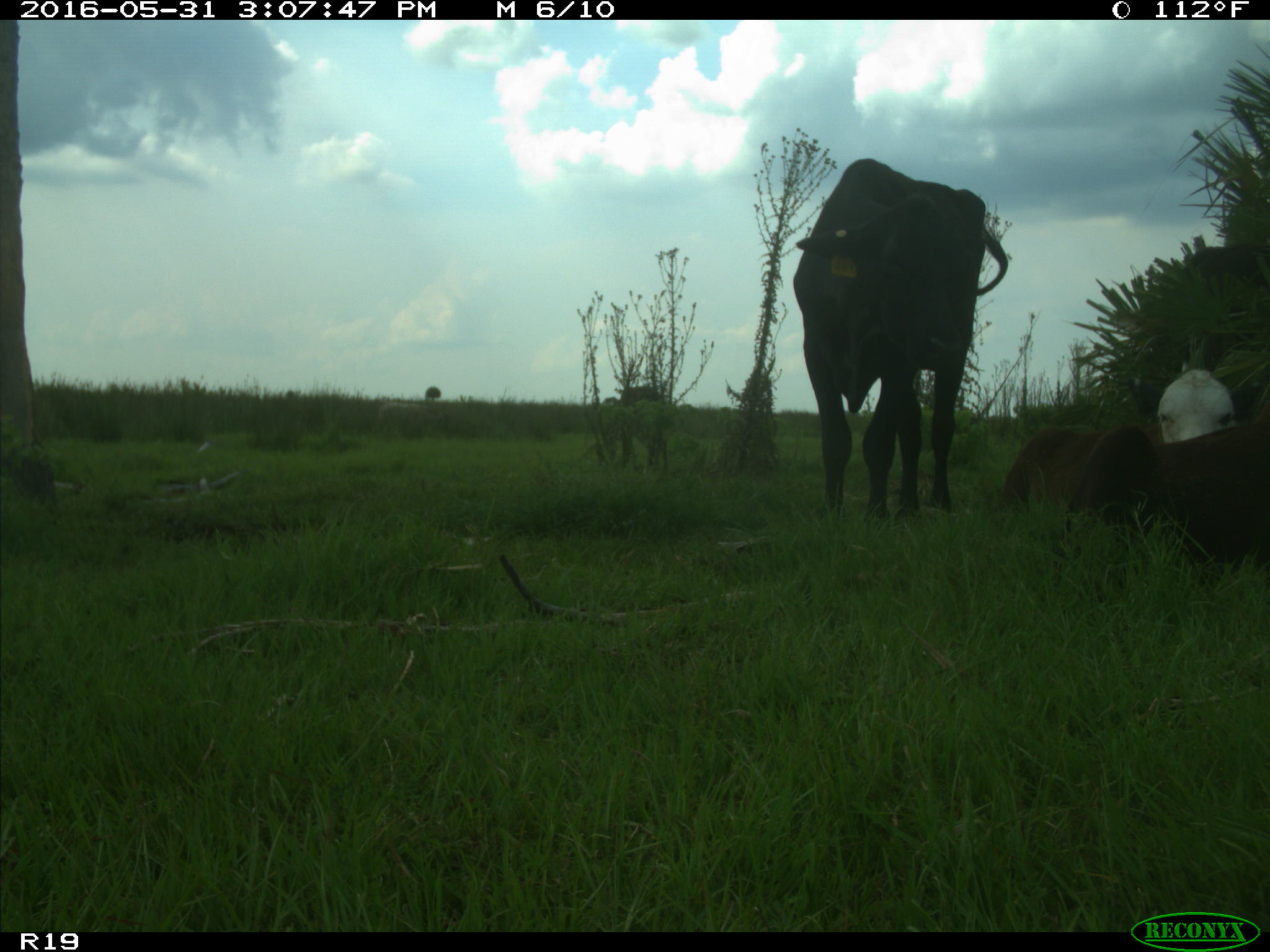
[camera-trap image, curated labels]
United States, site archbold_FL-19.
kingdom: Animalia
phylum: Chordata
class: Mammalia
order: Artiodactyla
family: Bovidae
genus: Bos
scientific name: Bos taurus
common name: domestic cow